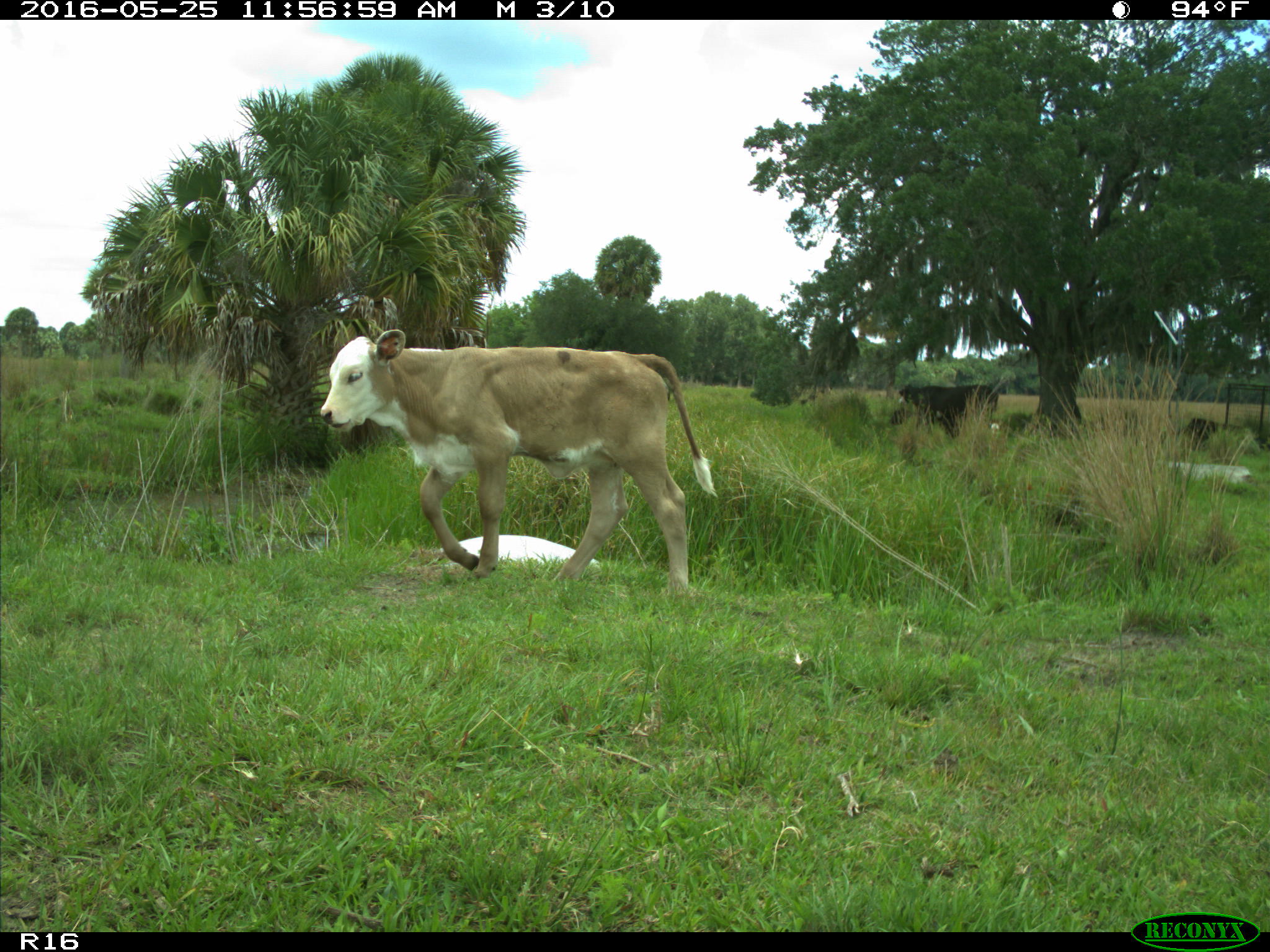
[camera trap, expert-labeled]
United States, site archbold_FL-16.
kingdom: Animalia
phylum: Chordata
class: Mammalia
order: Artiodactyla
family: Bovidae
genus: Bos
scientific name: Bos taurus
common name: domestic cow